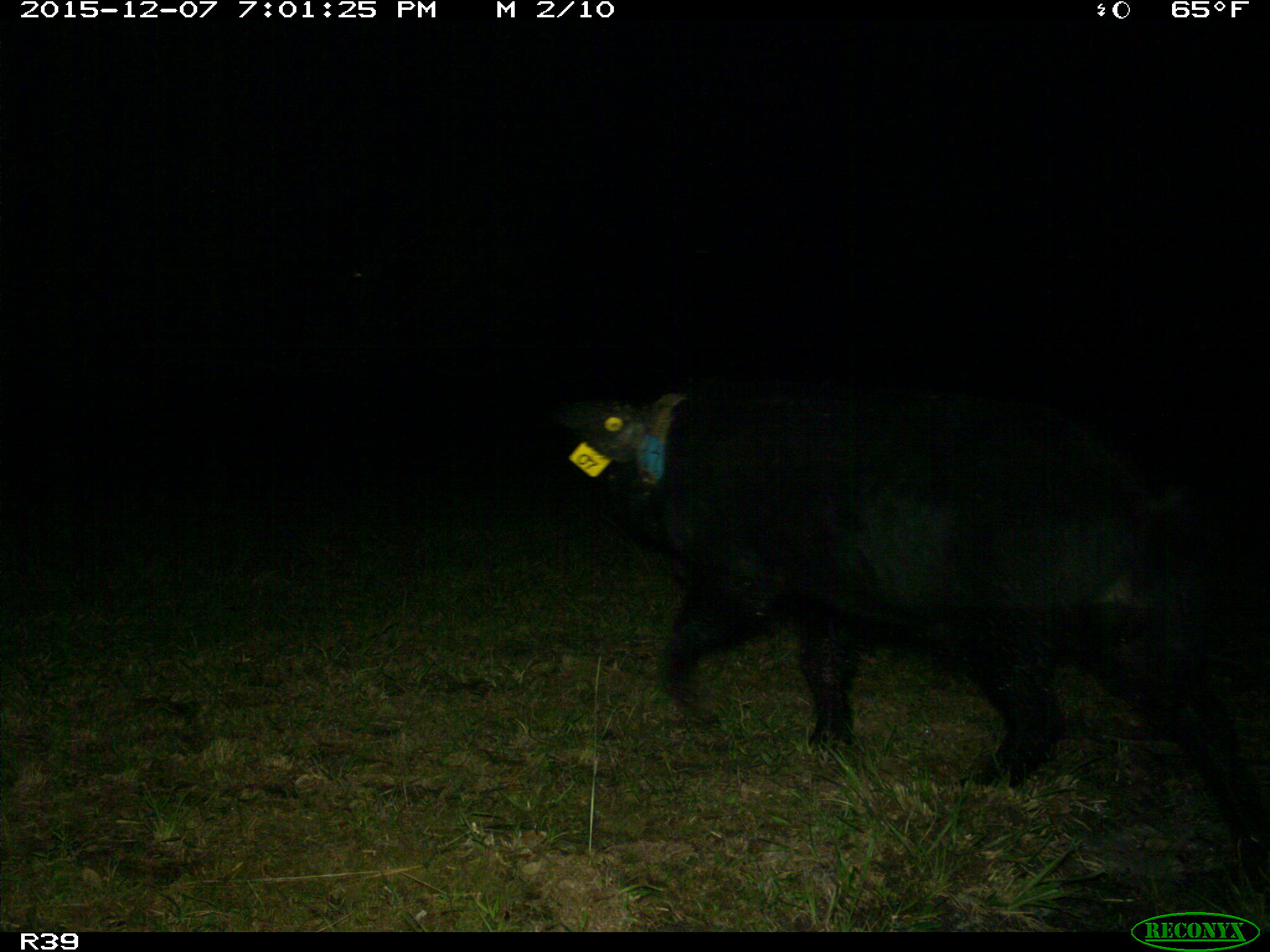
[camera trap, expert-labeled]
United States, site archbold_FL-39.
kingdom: Animalia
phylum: Chordata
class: Mammalia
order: Artiodactyla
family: Suidae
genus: Sus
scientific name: Sus scrofa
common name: wild boar